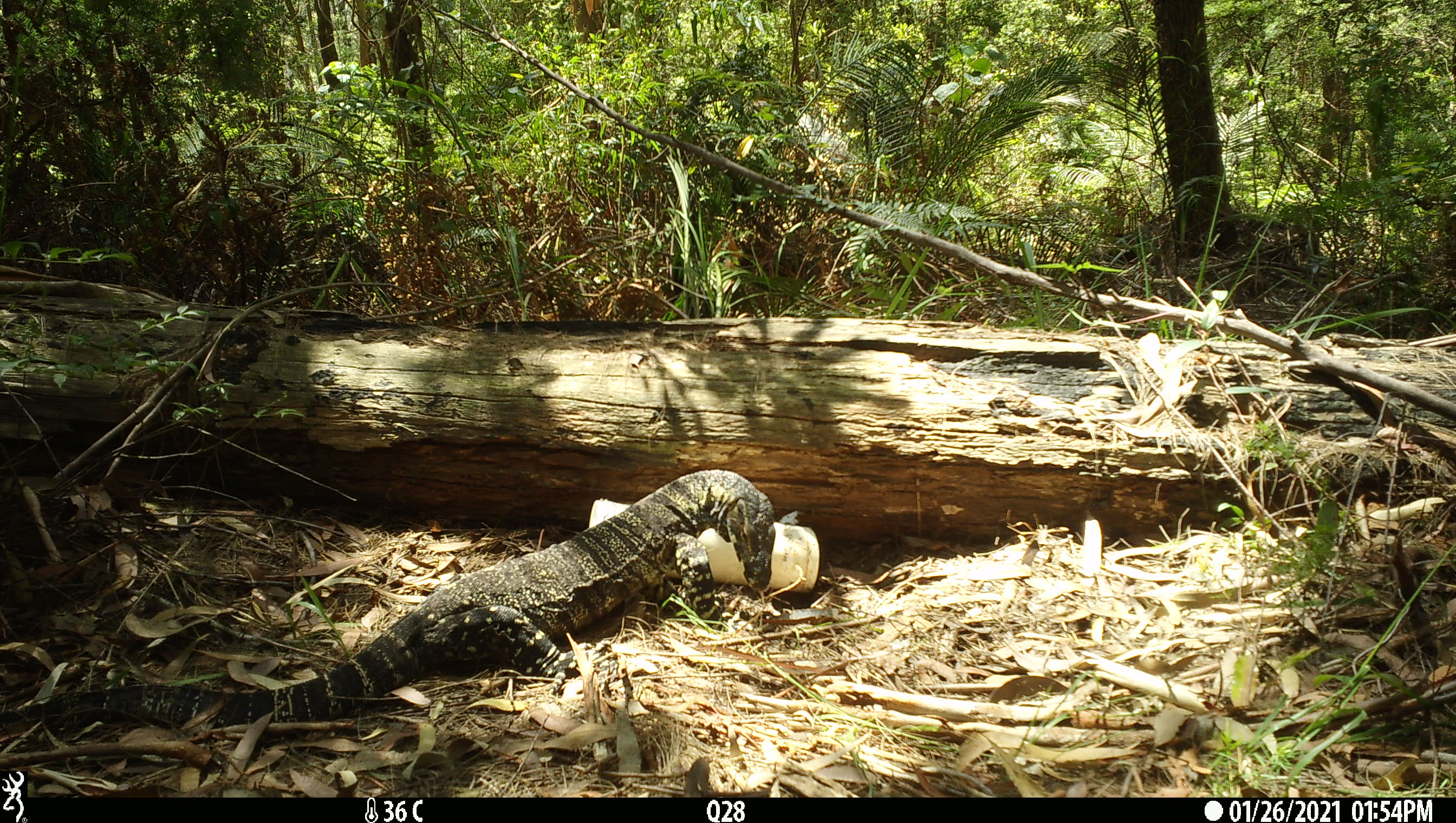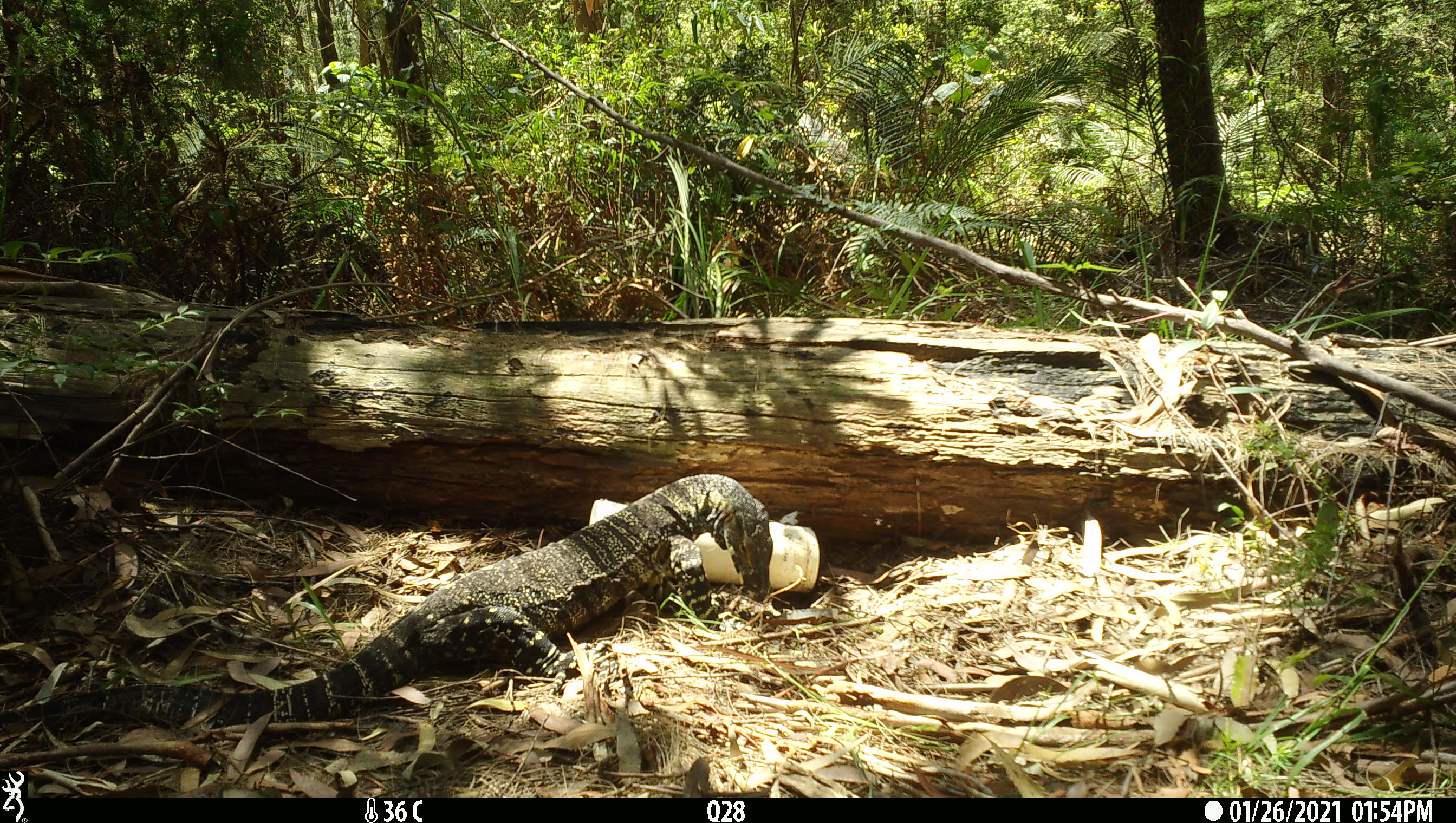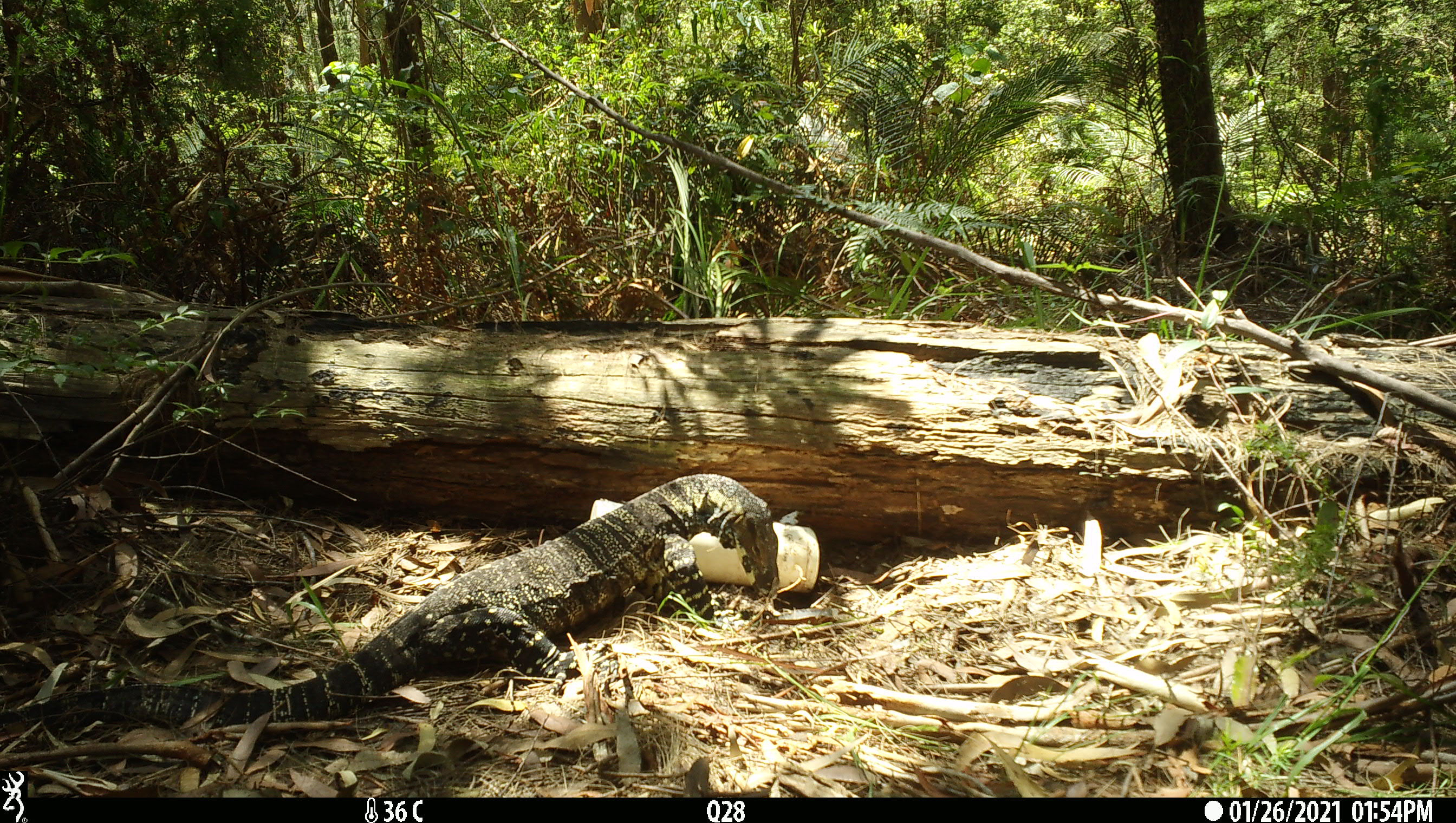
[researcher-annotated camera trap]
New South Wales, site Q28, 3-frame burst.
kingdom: Animalia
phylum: Chordata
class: Reptilia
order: Squamata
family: Varanidae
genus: Varanus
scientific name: Varanus varius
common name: lace monitor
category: goanna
Goanna (lace monitor) (Varanus varius).